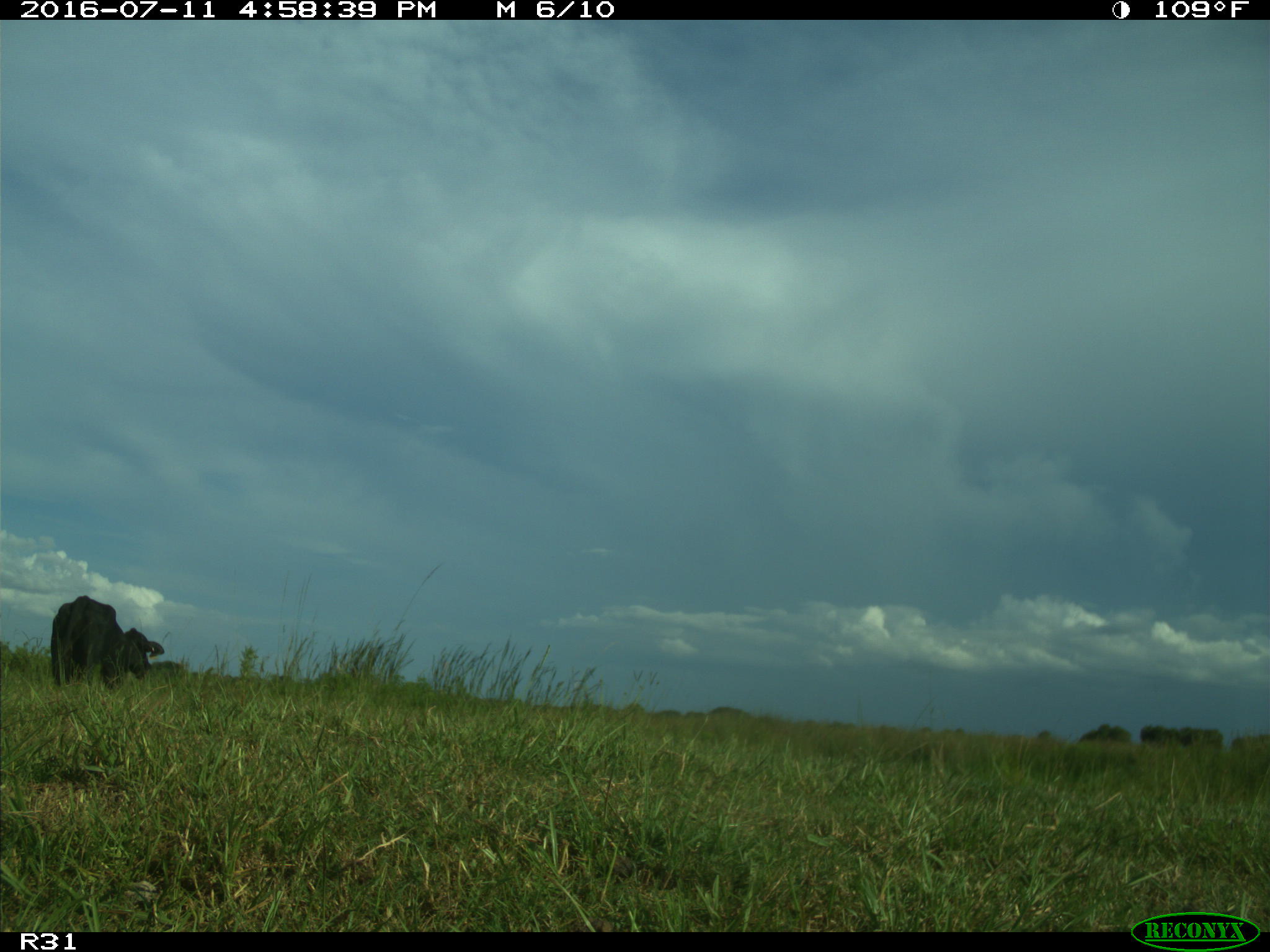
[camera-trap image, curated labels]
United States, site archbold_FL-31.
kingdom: Animalia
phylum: Chordata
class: Mammalia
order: Artiodactyla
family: Bovidae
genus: Bos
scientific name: Bos taurus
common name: domestic cow